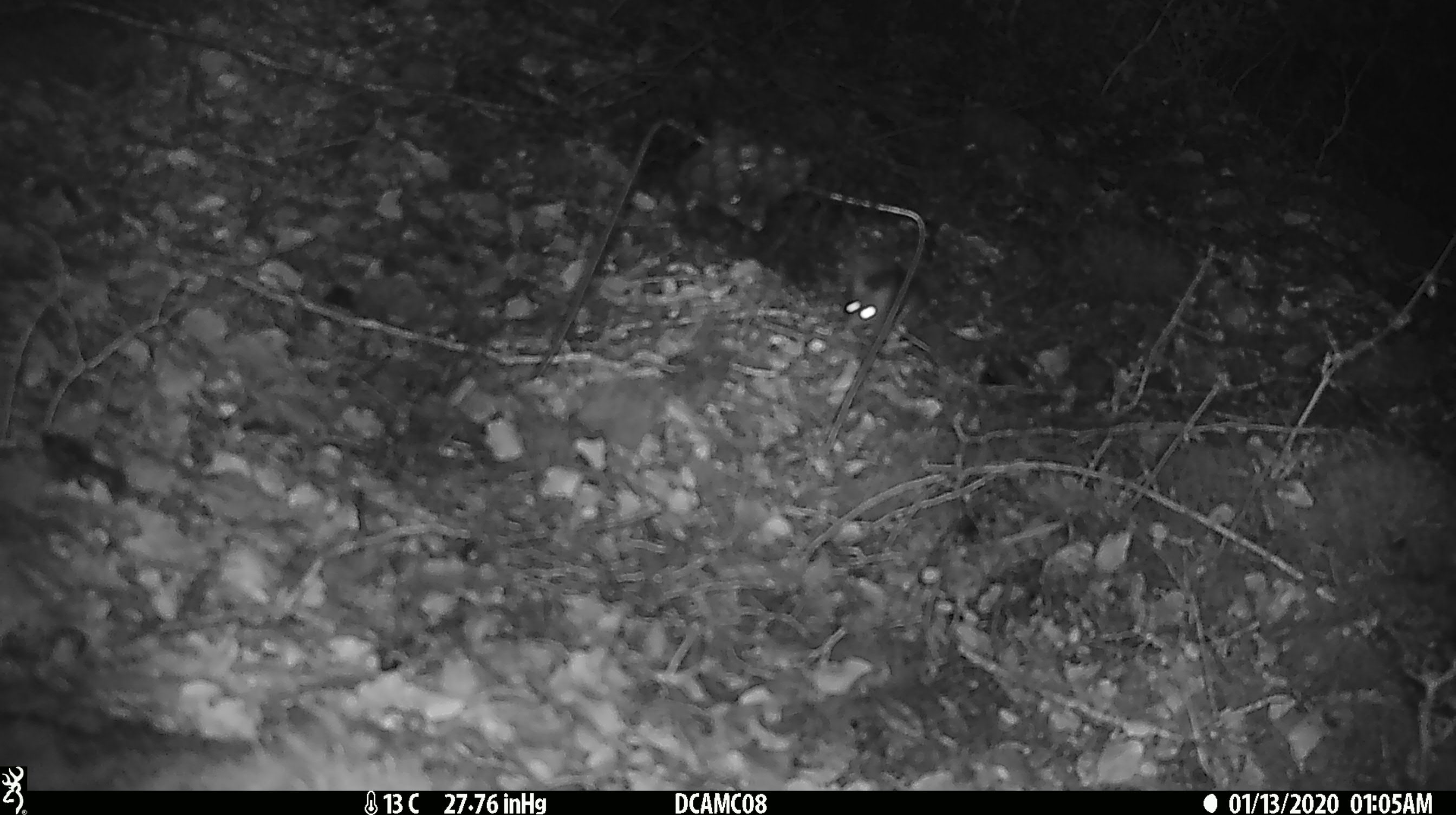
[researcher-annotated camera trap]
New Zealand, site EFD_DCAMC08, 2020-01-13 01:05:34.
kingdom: Animalia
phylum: Chordata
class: Mammalia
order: Rodentia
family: Muridae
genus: Mus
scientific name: Mus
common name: mouse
Mouse (Mus).